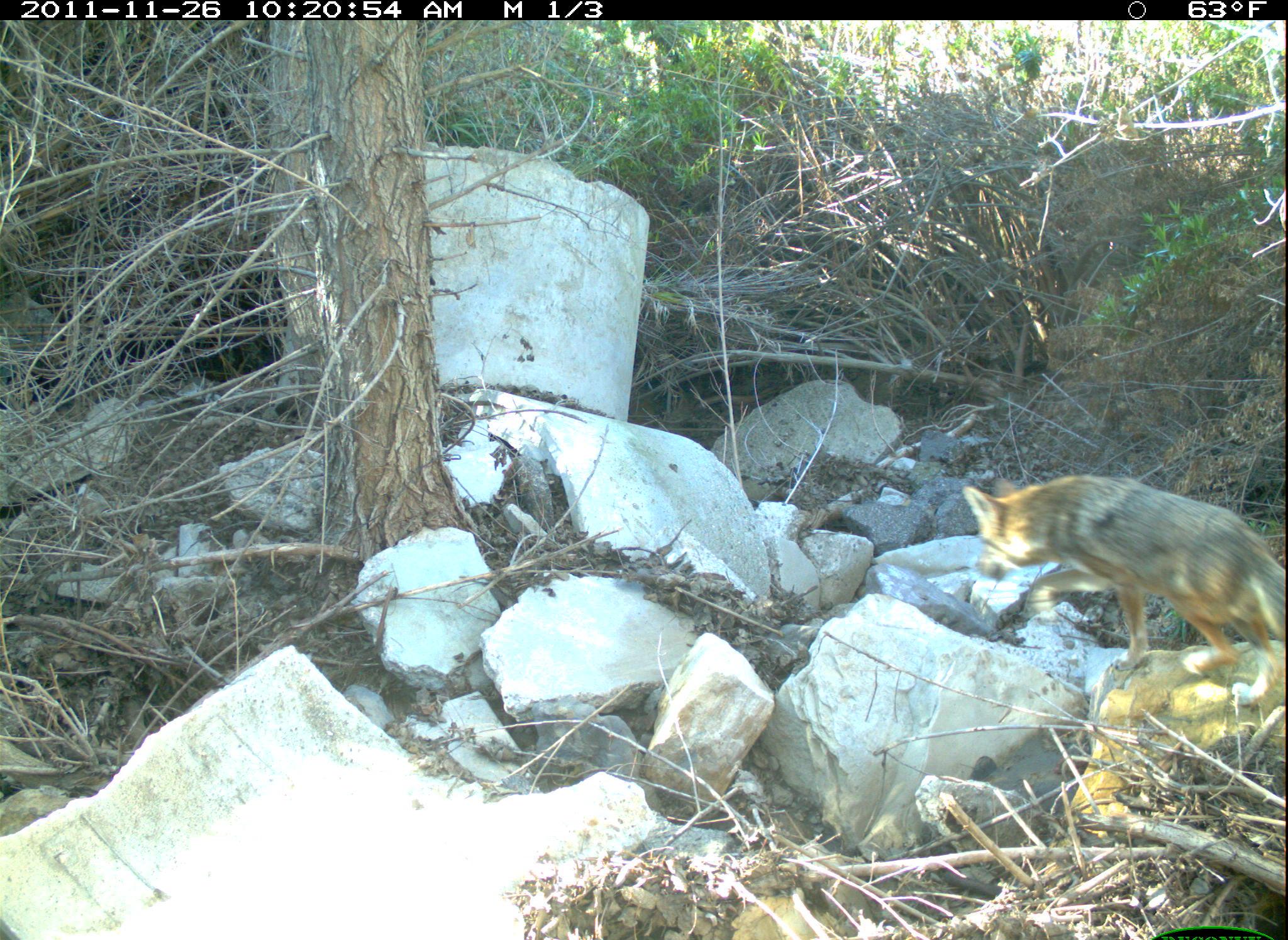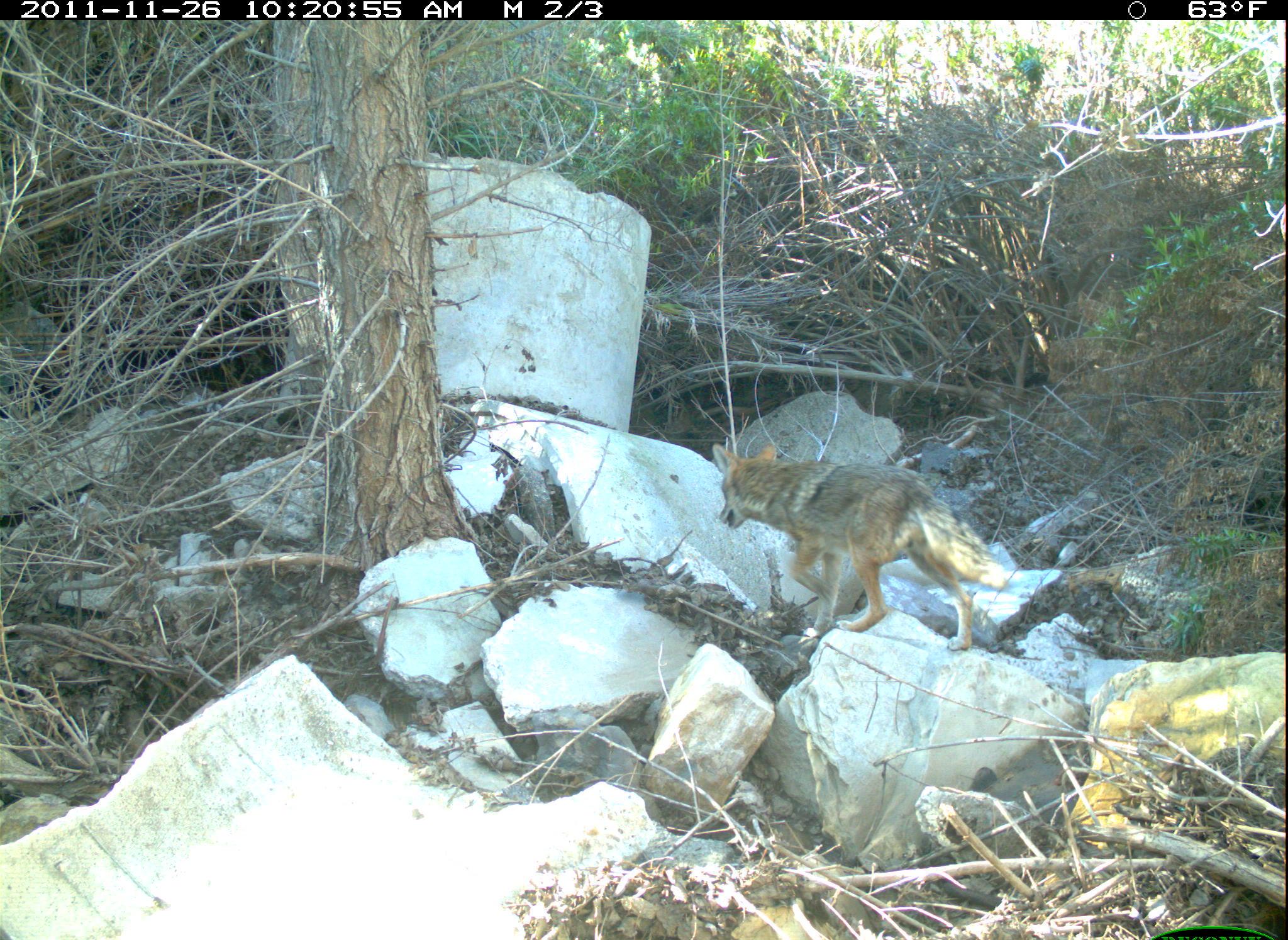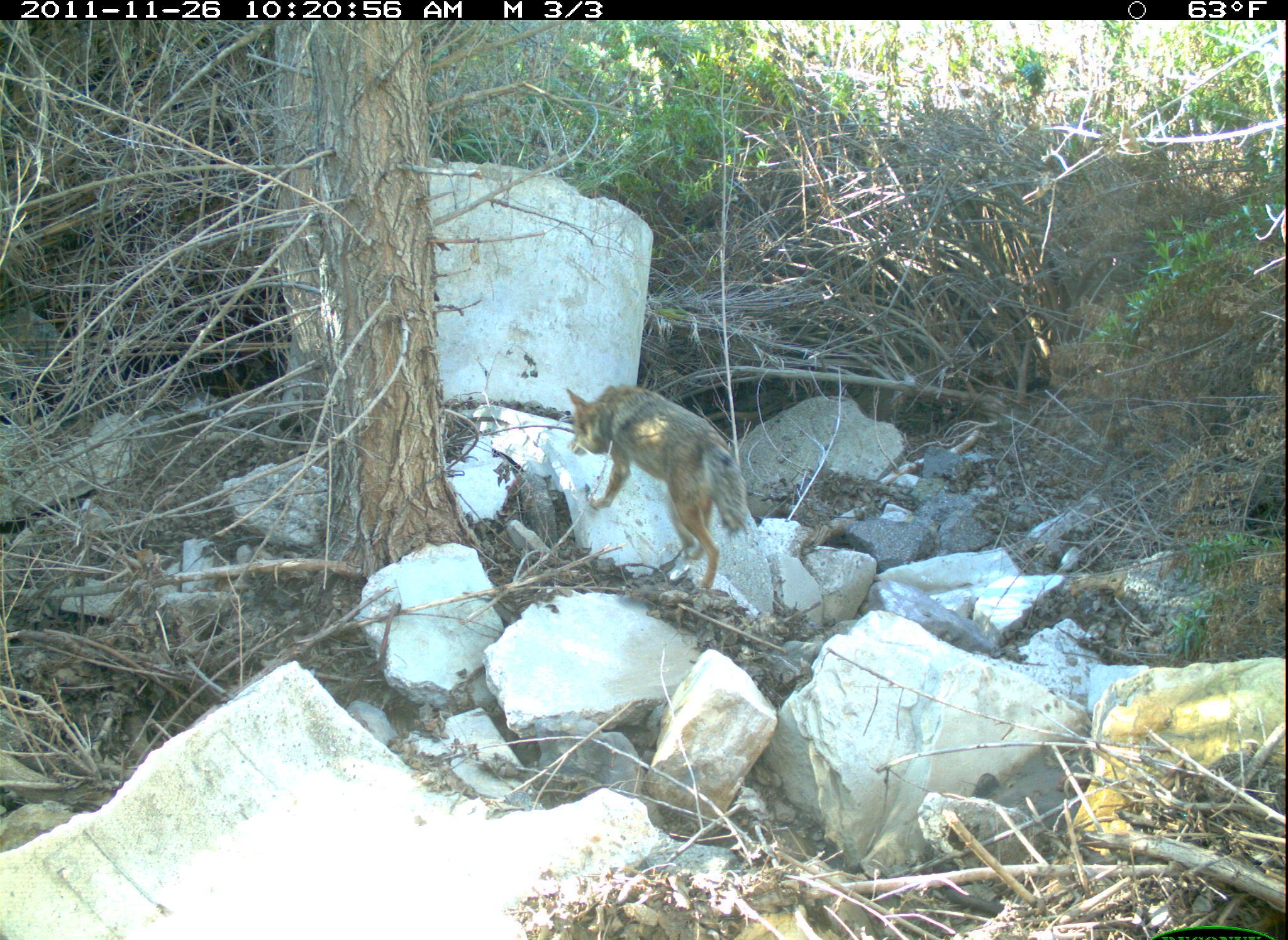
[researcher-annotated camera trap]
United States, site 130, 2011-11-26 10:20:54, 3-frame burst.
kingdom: Animalia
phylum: Chordata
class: Mammalia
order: Carnivora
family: Canidae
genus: Canis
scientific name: Canis latrans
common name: coyote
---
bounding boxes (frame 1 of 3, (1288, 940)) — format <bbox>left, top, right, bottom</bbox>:
coyote: <bbox>958, 469, 1286, 707</bbox>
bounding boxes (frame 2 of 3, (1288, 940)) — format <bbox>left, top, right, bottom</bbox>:
coyote: <bbox>708, 432, 1013, 659</bbox>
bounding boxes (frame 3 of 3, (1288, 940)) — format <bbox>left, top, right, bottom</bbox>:
coyote: <bbox>559, 380, 758, 594</bbox>